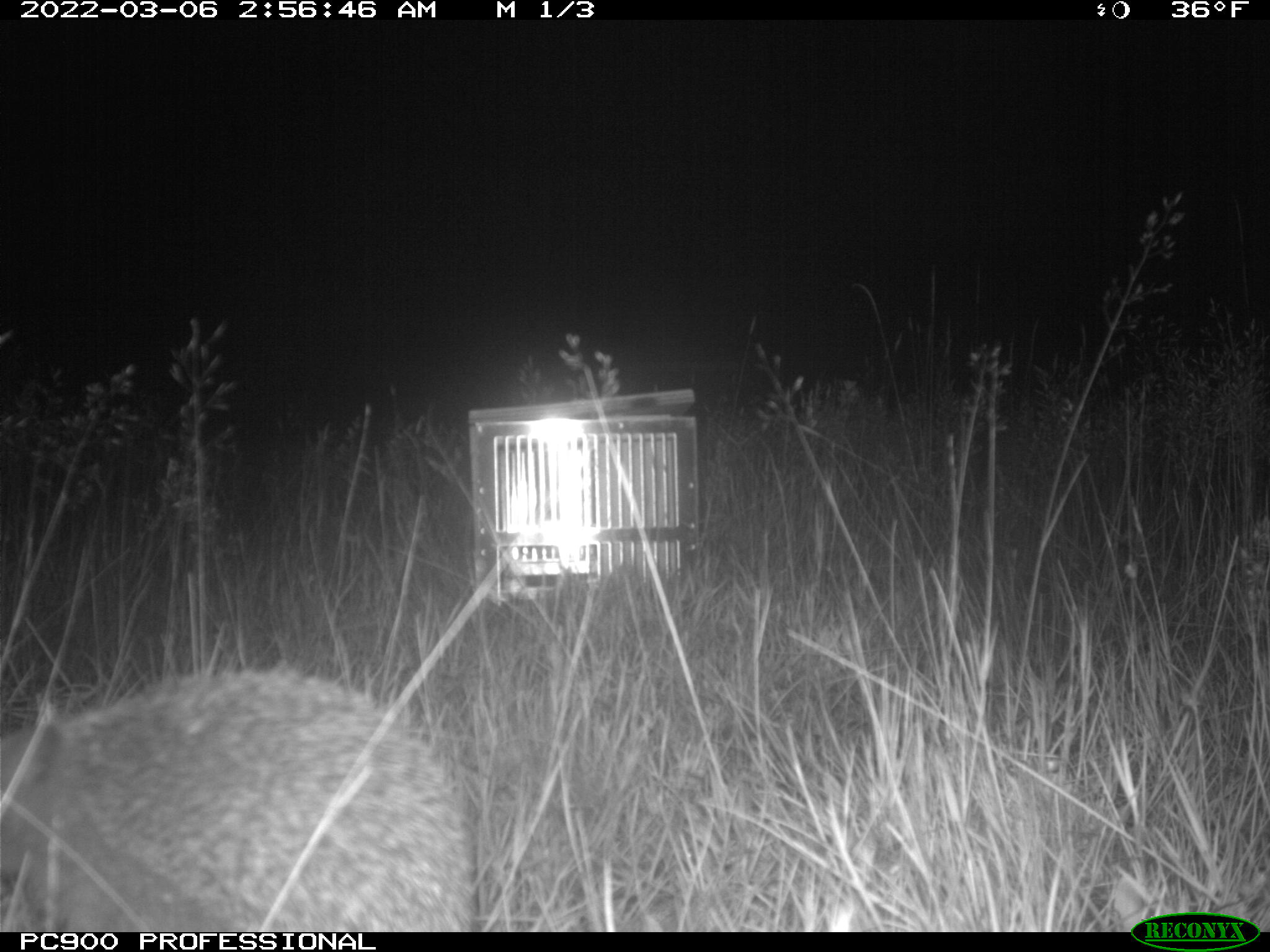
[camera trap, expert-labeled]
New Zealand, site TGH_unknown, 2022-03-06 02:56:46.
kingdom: Animalia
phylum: Chordata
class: Mammalia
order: Eulipotyphla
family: Erinaceidae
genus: Erinaceus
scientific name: Erinaceus europaeus europaeus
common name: european hedgehog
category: hedgehog